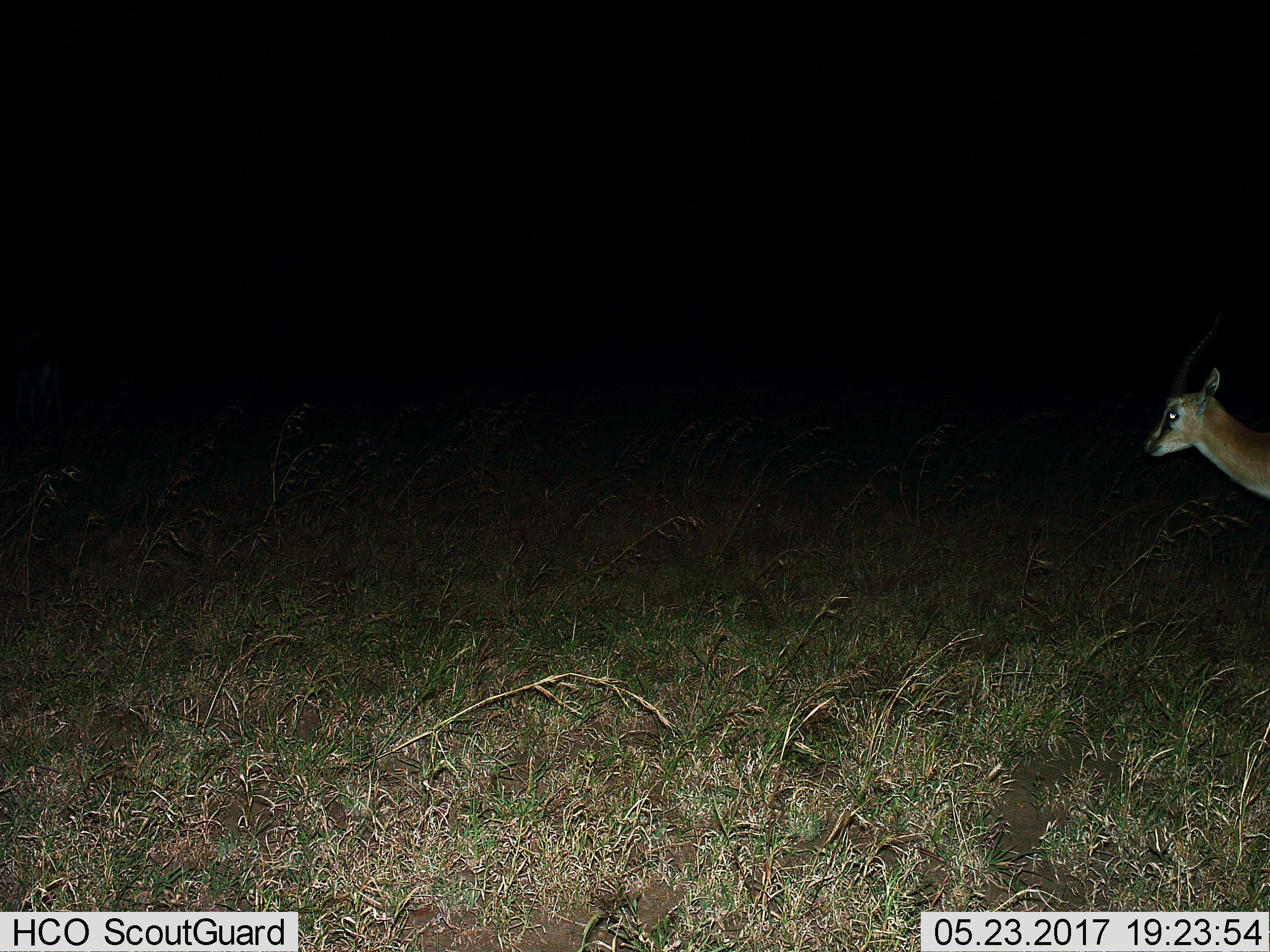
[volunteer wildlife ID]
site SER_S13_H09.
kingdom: Animalia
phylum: Chordata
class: Mammalia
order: Artiodactyla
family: Bovidae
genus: Eudorcas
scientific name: Eudorcas thomsonii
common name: thomson's gazelle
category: gazellethomsons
Gazellethomsons (thomson's gazelle) (Eudorcas thomsonii), count 1. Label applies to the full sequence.